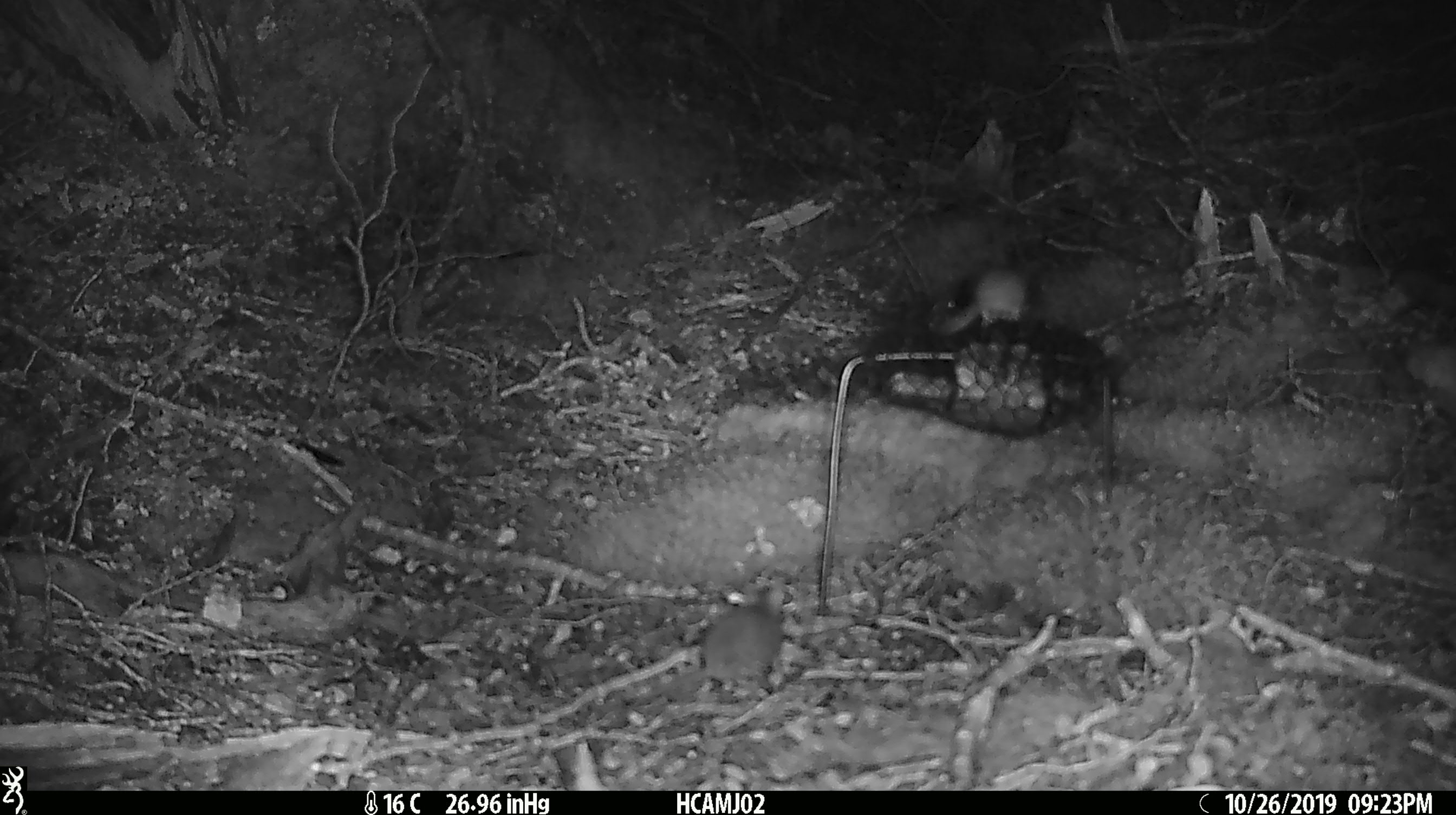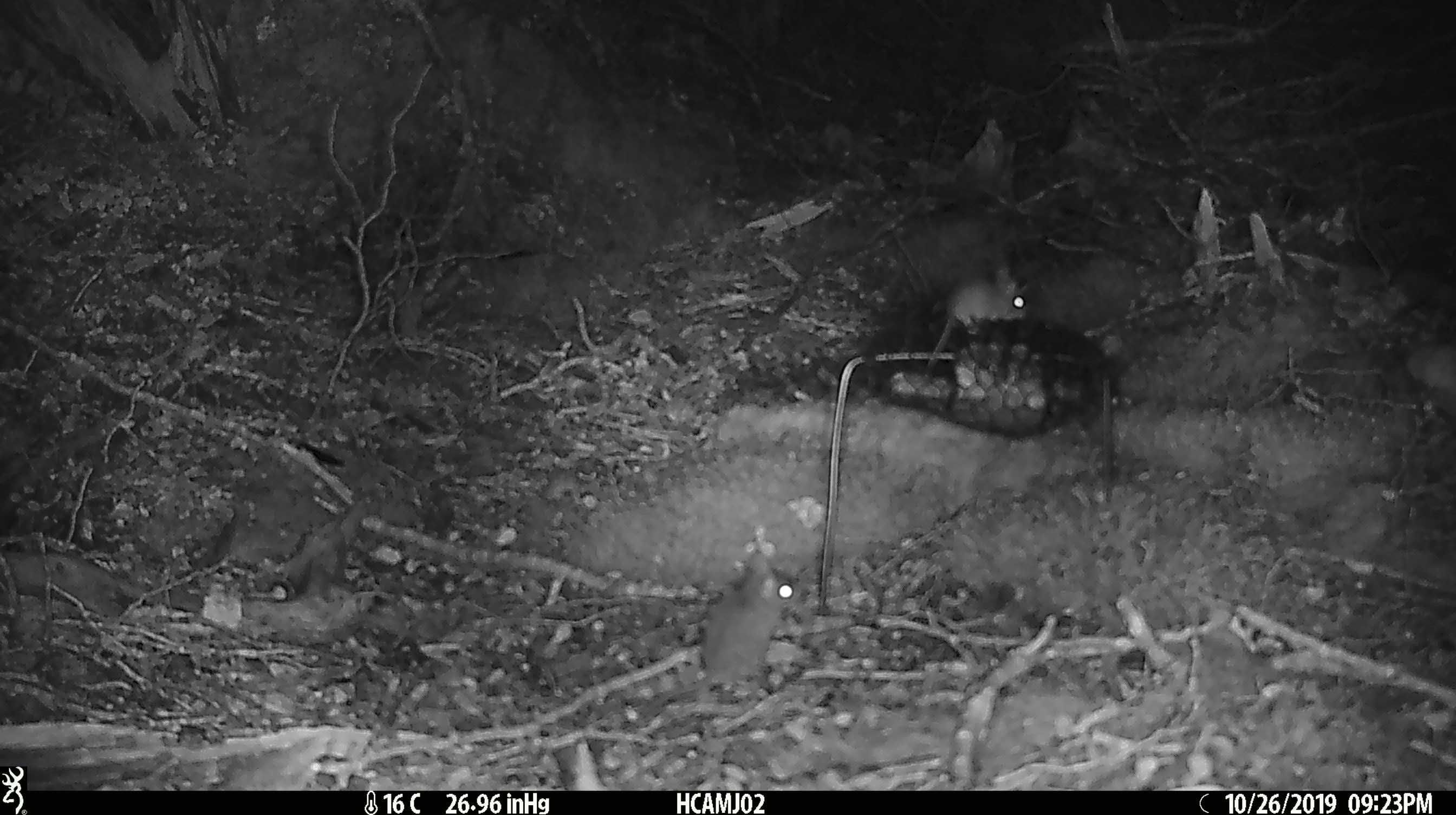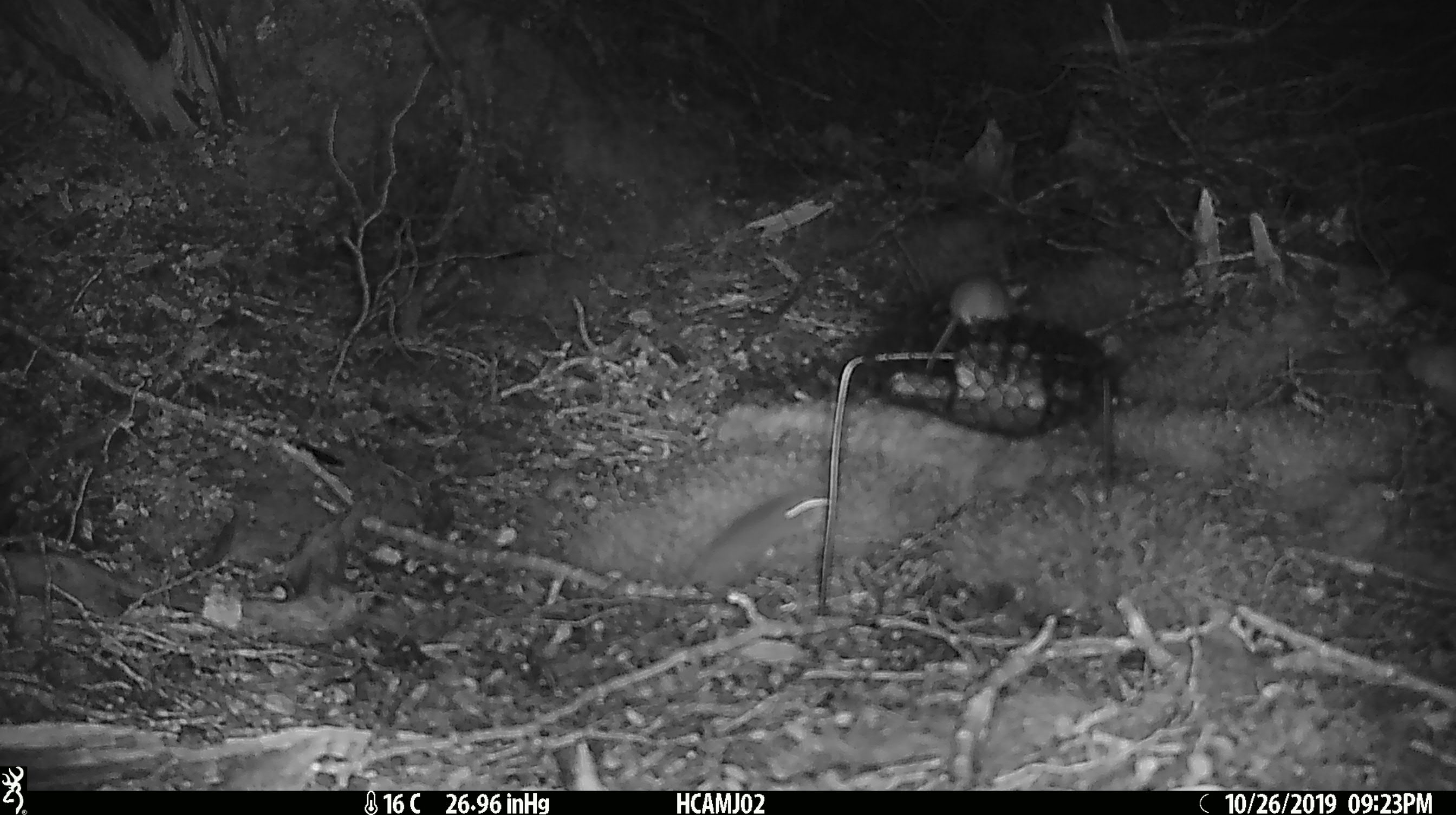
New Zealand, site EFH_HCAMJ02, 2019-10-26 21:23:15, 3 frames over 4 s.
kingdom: Animalia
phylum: Chordata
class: Mammalia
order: Rodentia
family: Muridae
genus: Mus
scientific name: Mus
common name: mouse